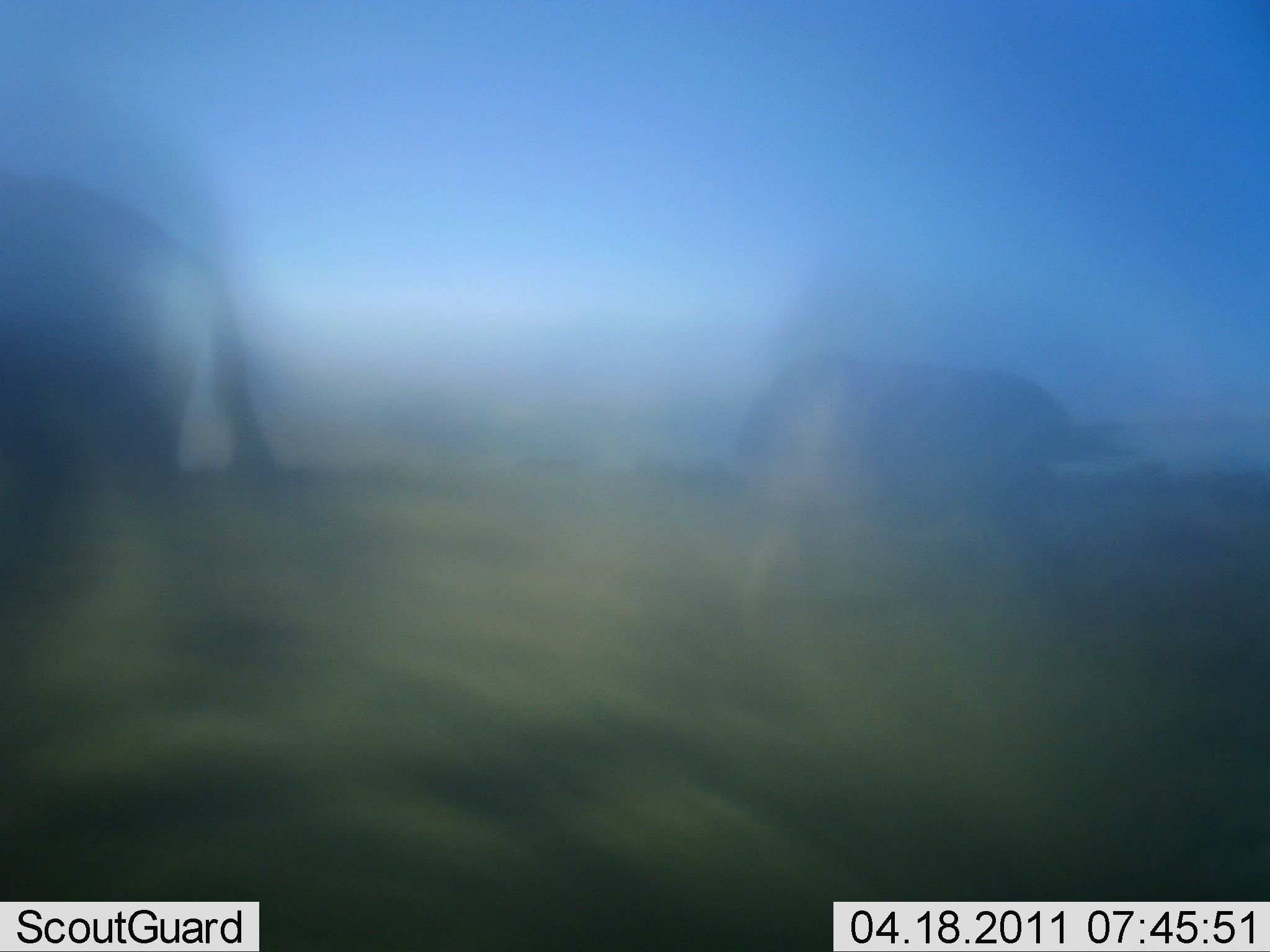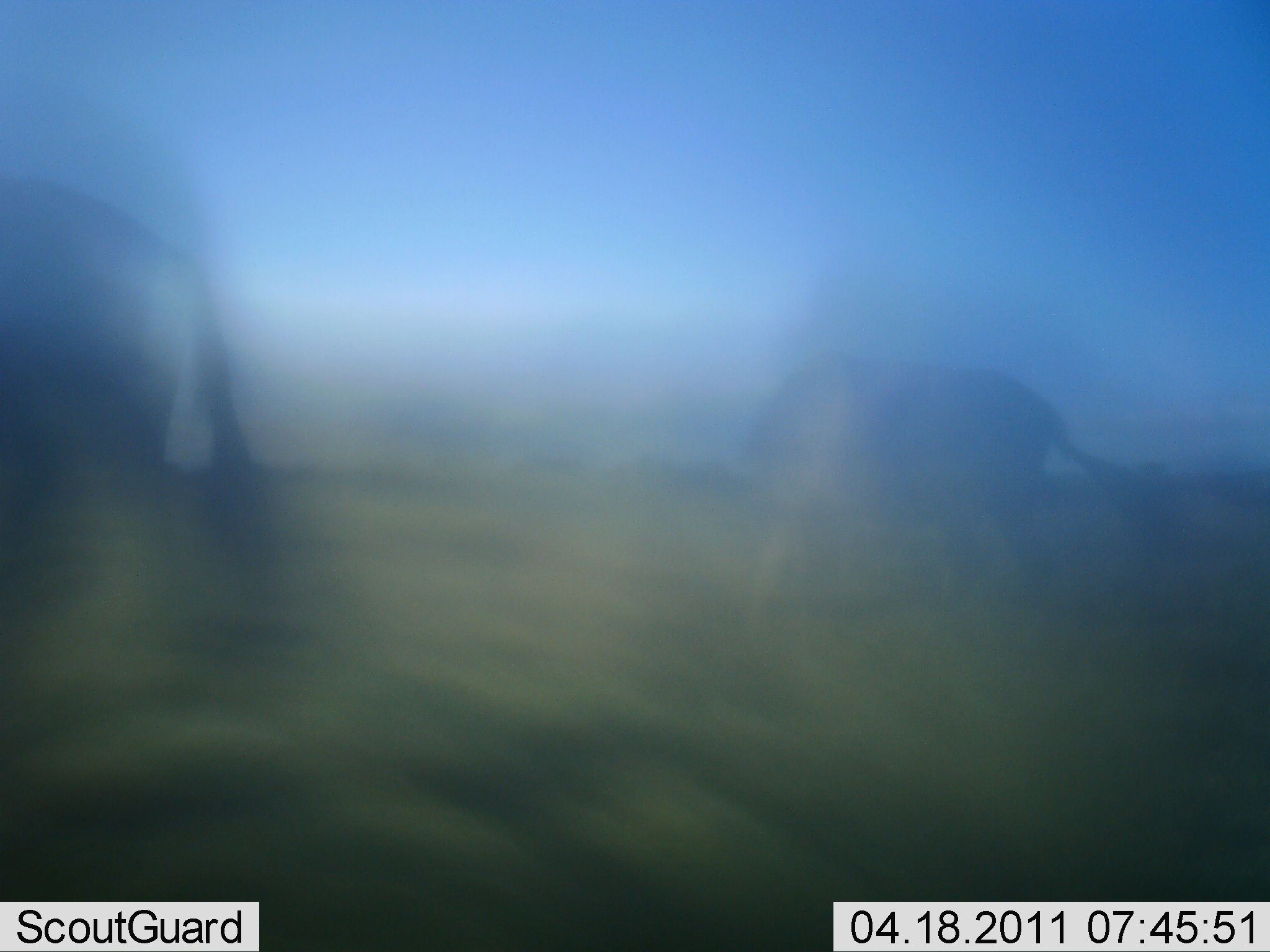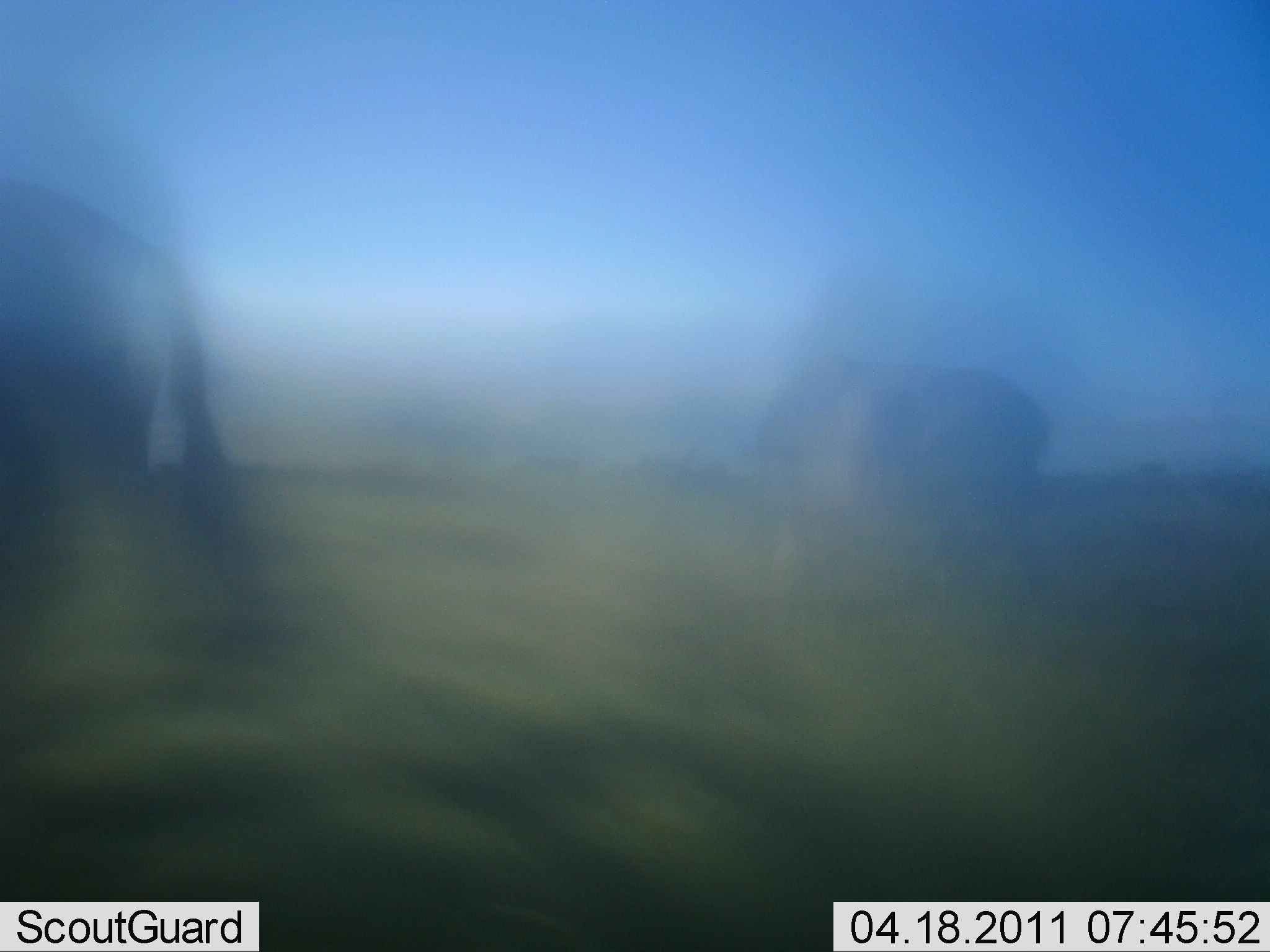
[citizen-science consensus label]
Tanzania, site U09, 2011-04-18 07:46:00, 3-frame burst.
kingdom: Animalia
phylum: Chordata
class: Mammalia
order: Artiodactyla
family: Bovidae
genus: Connochaetes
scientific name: Connochaetes taurinus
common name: blue wildebeest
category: wildebeest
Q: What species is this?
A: Wildebeest (blue wildebeest) (Connochaetes taurinus).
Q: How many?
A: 2.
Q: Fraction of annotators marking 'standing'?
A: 20%.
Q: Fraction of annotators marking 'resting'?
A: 0%.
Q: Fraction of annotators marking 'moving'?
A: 50%.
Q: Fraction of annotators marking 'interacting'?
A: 0%.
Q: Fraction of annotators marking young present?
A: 0%.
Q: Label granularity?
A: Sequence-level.